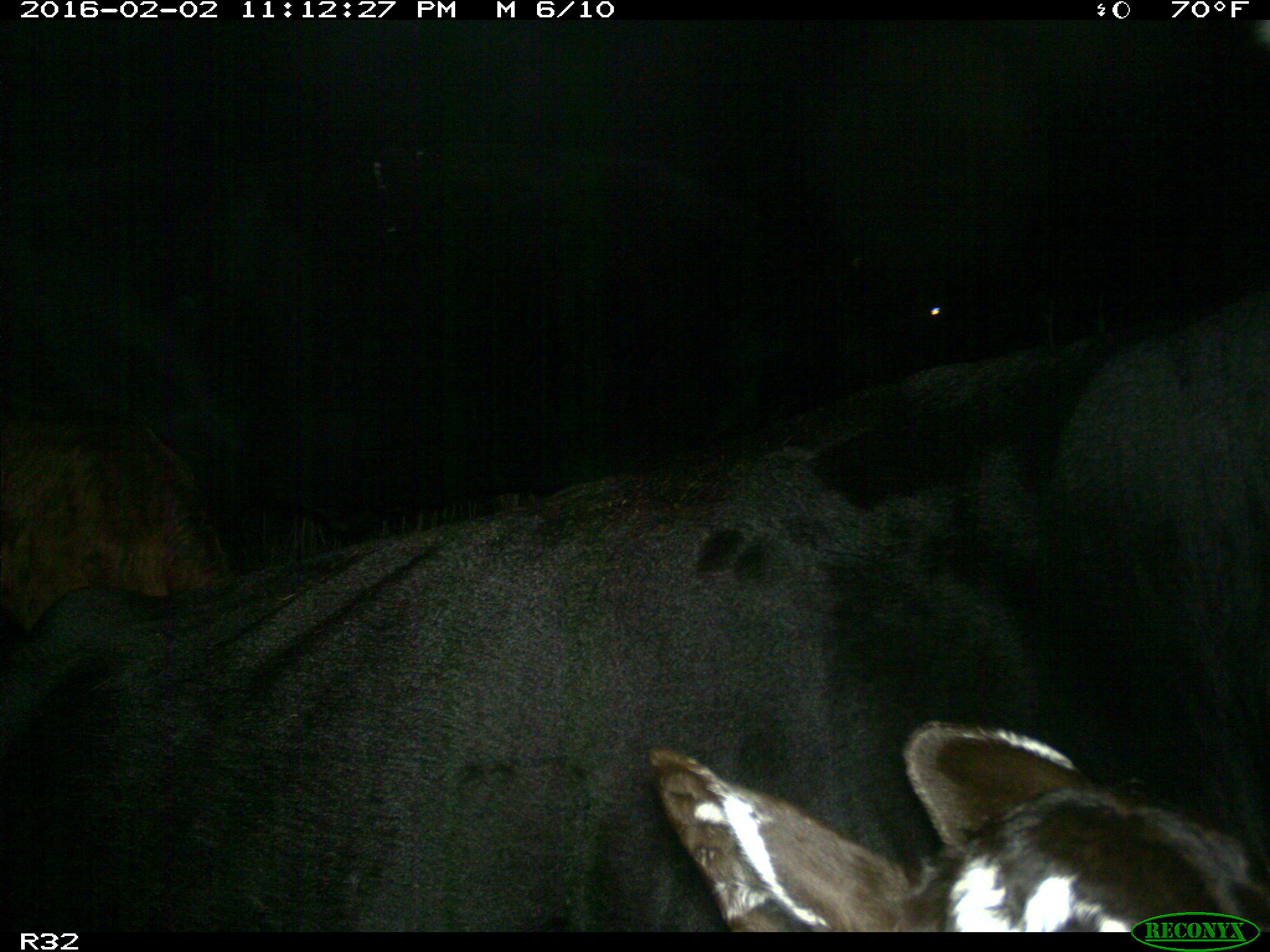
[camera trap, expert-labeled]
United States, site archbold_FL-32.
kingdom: Animalia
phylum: Chordata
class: Mammalia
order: Artiodactyla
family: Bovidae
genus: Bos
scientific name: Bos taurus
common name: domestic cow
Bos taurus (domestic cow).